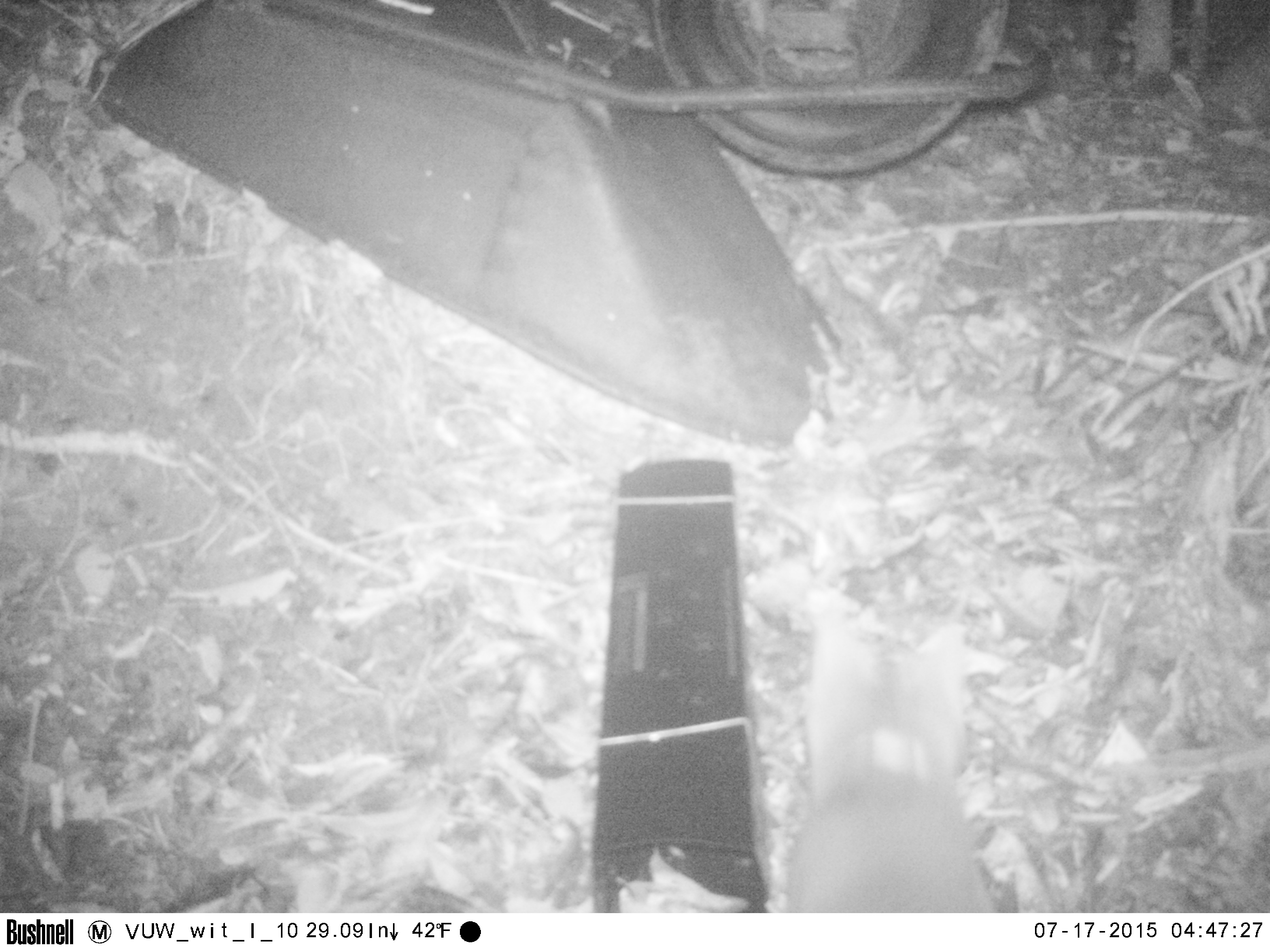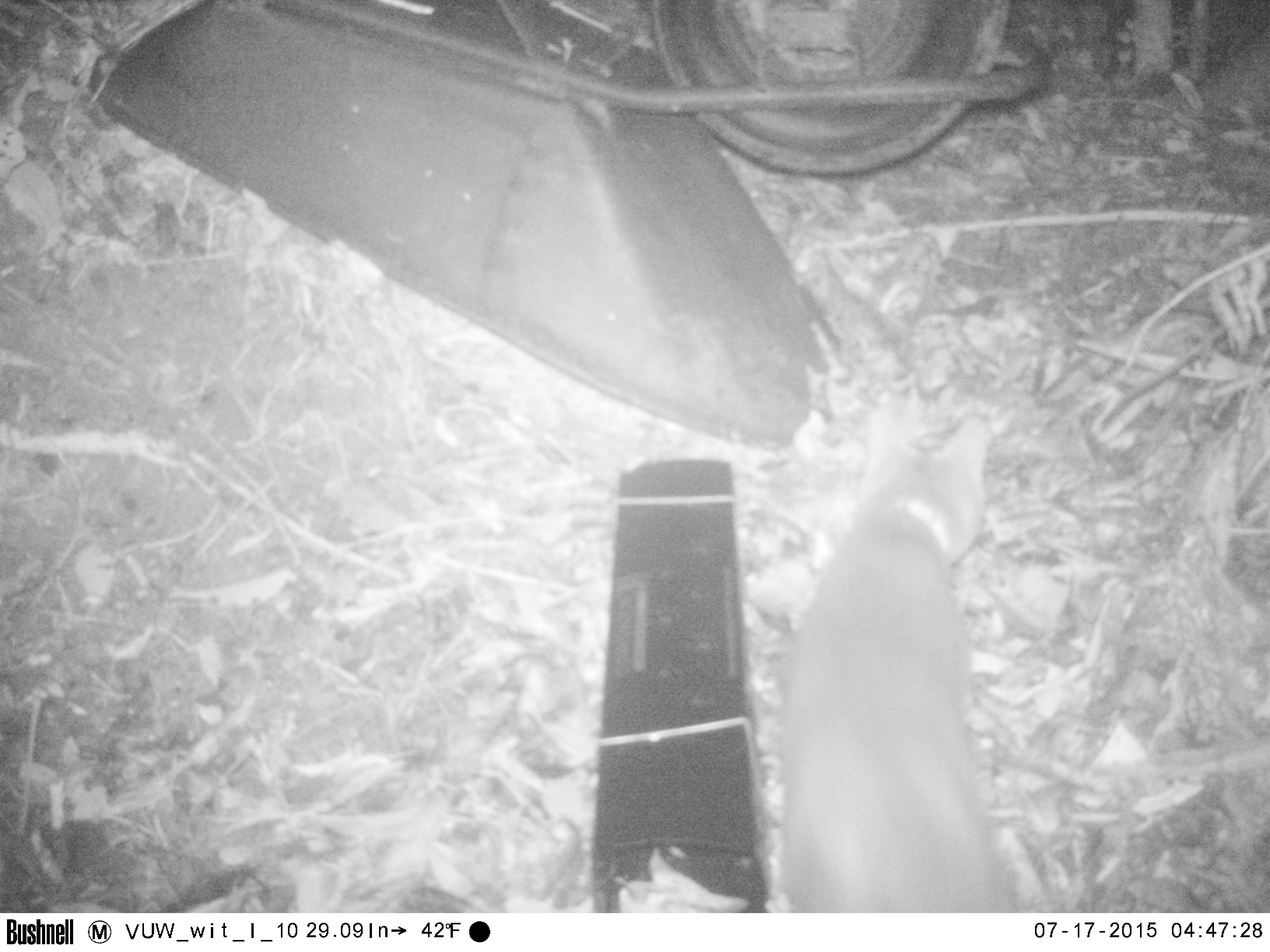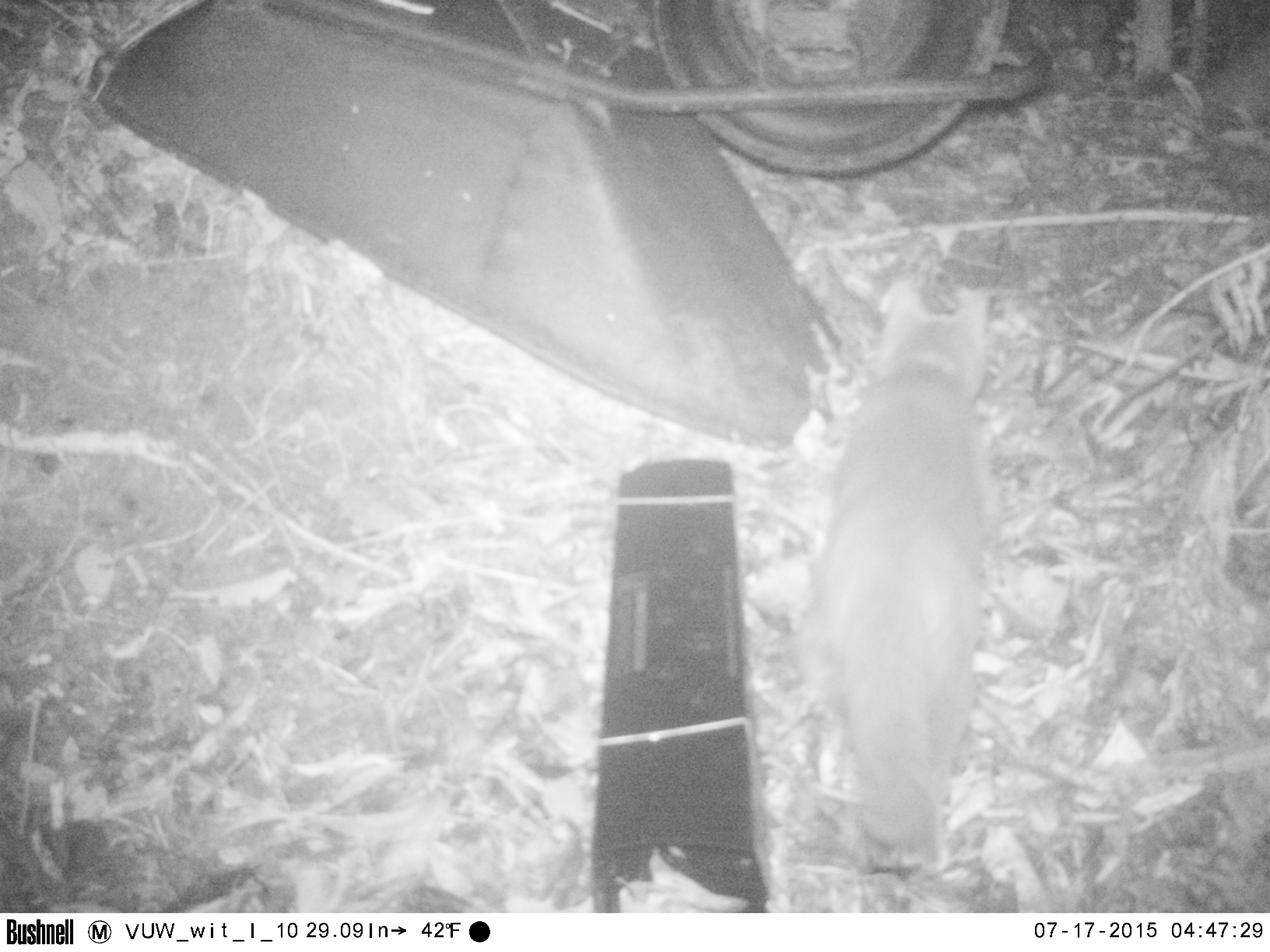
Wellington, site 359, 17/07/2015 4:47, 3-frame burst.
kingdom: Animalia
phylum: Chordata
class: Mammalia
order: Carnivora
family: Felidae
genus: Felis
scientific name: Felis catus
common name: cat